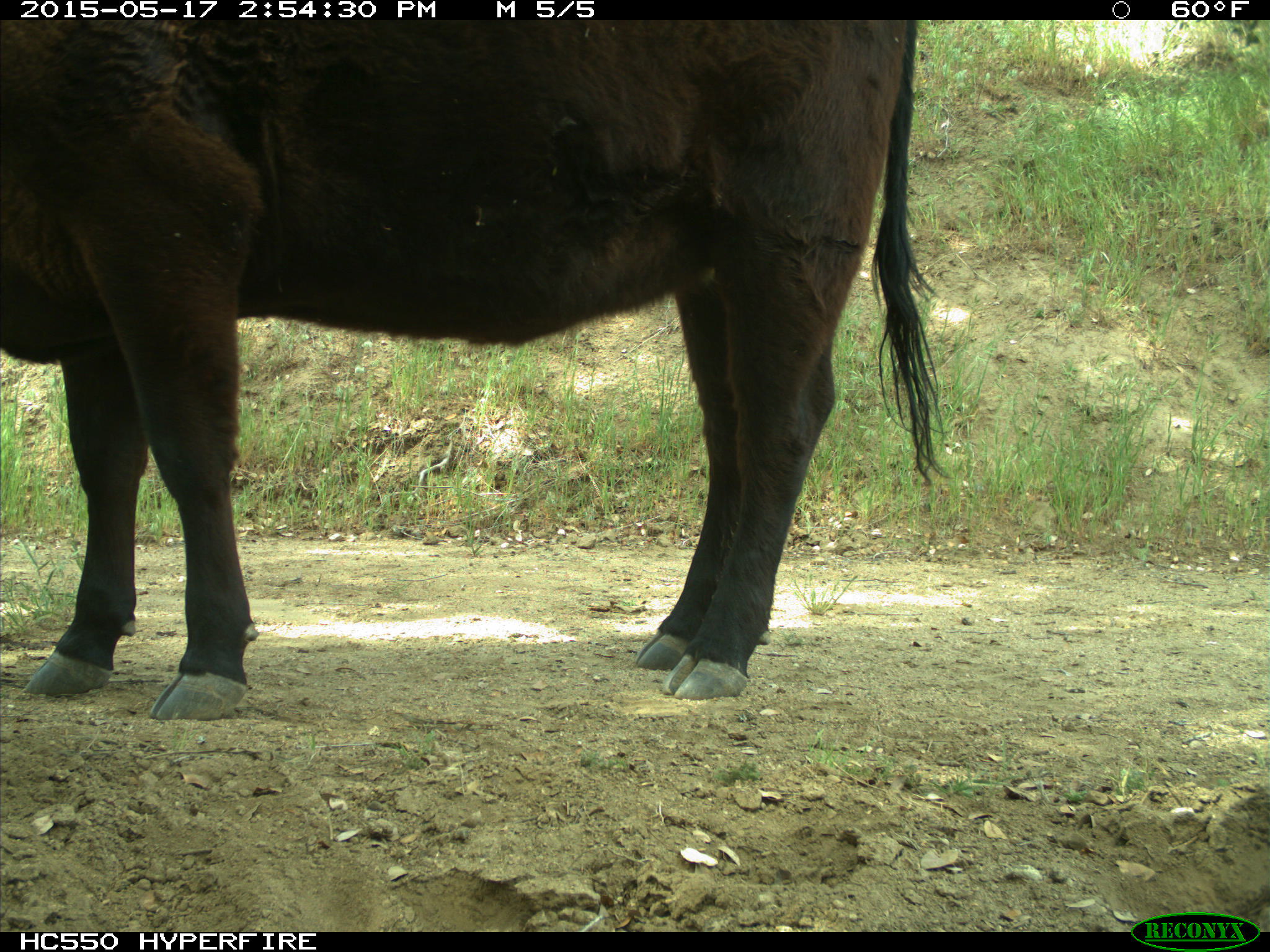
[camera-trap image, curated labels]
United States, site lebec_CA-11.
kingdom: Animalia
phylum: Chordata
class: Mammalia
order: Artiodactyla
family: Bovidae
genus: Bos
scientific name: Bos taurus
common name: domestic cow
Bos taurus (domestic cow).